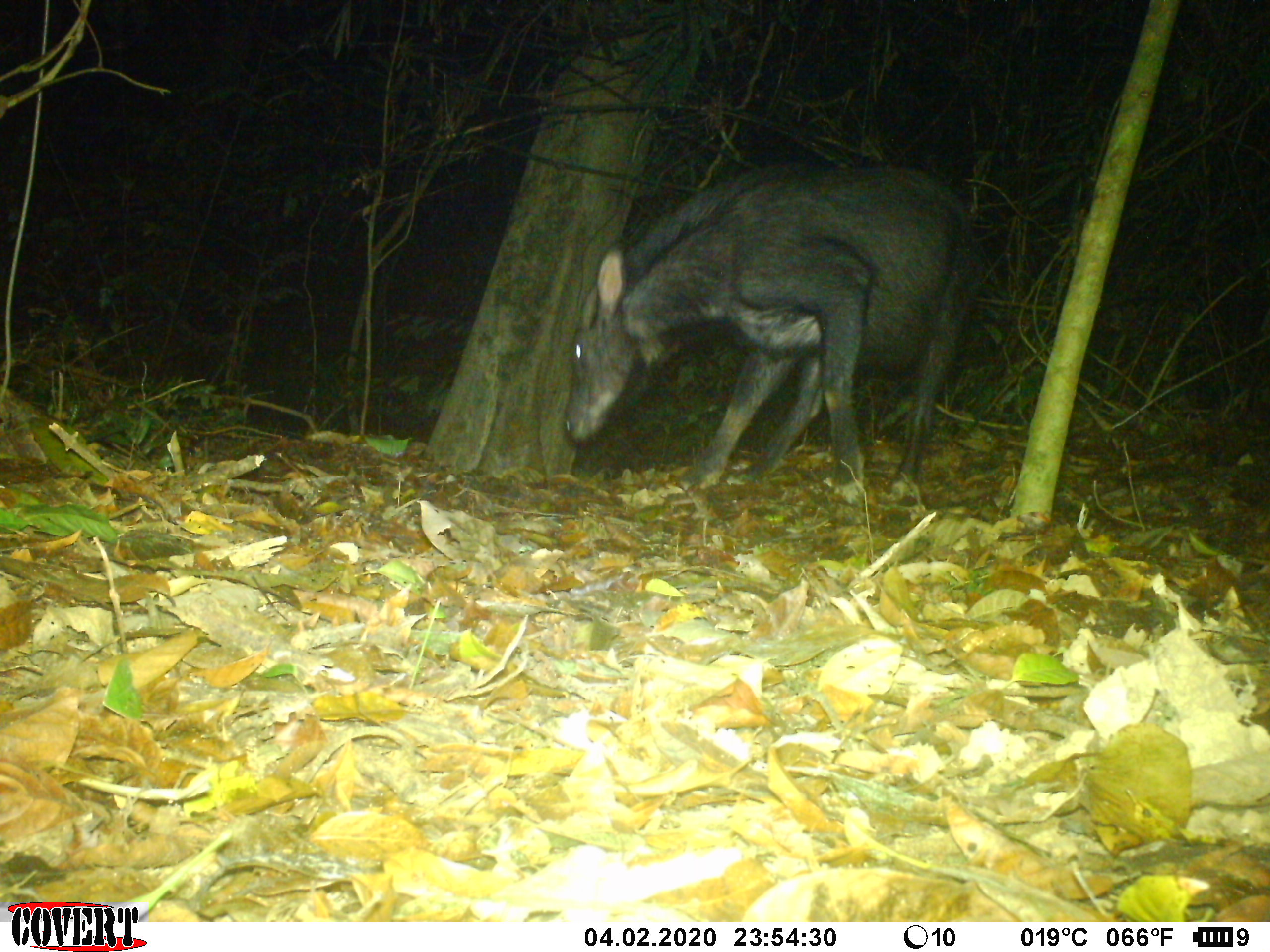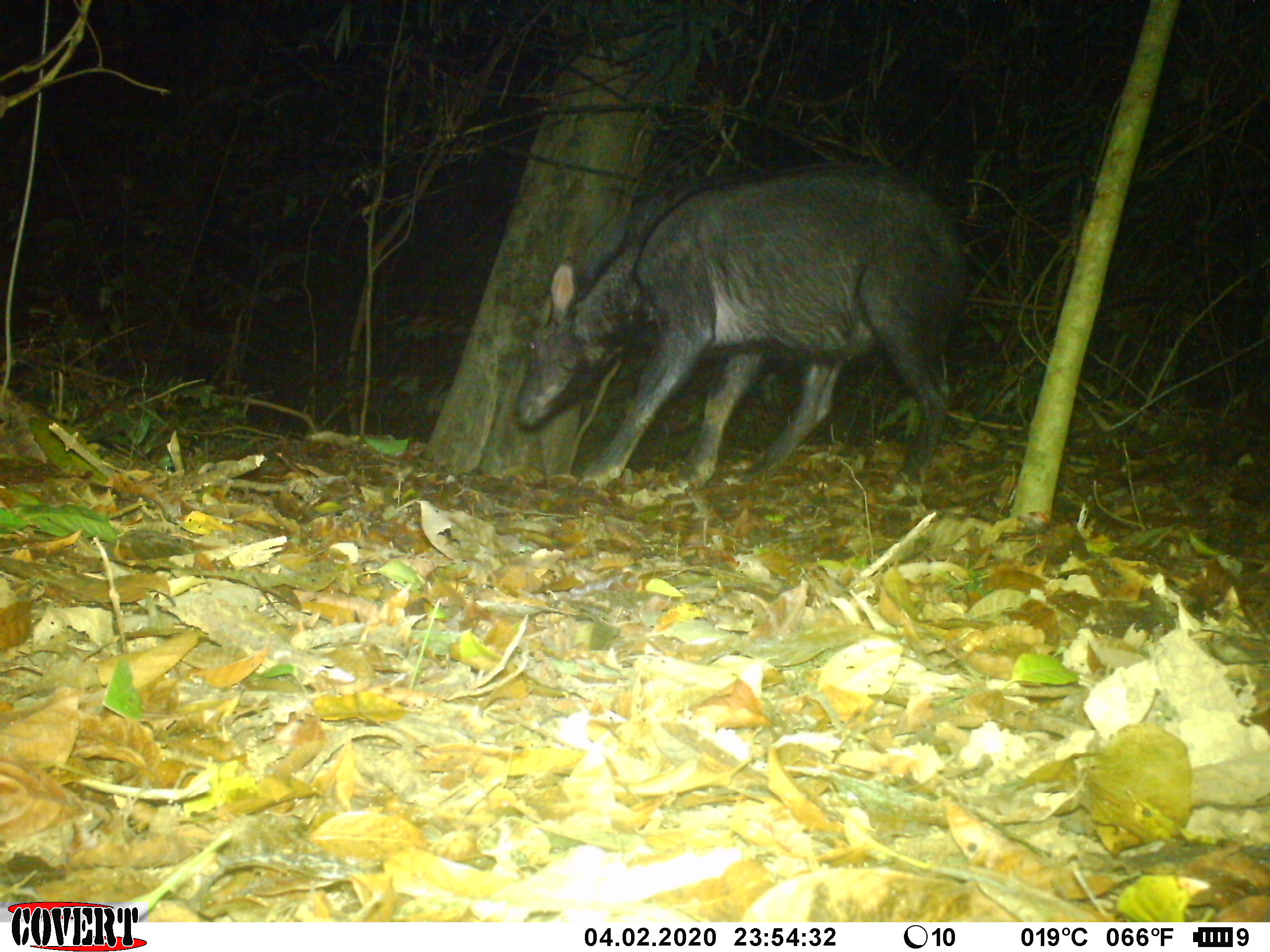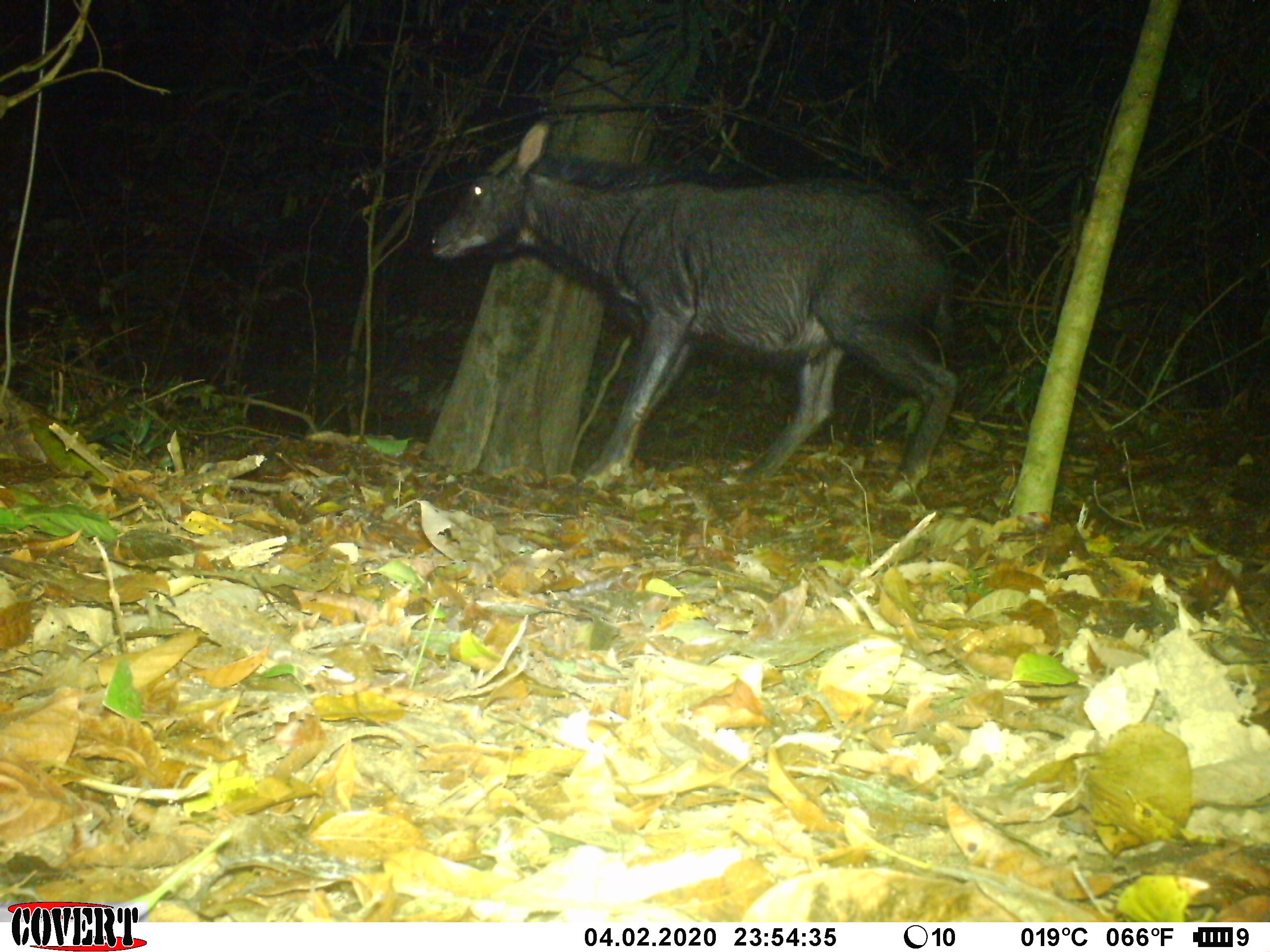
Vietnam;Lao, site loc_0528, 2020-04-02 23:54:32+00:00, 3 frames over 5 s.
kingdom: Animalia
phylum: Chordata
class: Mammalia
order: Artiodactyla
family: Bovidae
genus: Capricornis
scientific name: Capricornis sumatraensis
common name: chinese serow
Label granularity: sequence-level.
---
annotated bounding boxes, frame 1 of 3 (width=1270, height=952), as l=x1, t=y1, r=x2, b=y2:
chinese serow: l=560, t=157, r=984, b=506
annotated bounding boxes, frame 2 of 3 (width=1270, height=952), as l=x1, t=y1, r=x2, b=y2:
chinese serow: l=510, t=155, r=972, b=510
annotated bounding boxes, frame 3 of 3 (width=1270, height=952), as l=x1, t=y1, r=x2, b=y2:
chinese serow: l=426, t=114, r=963, b=507